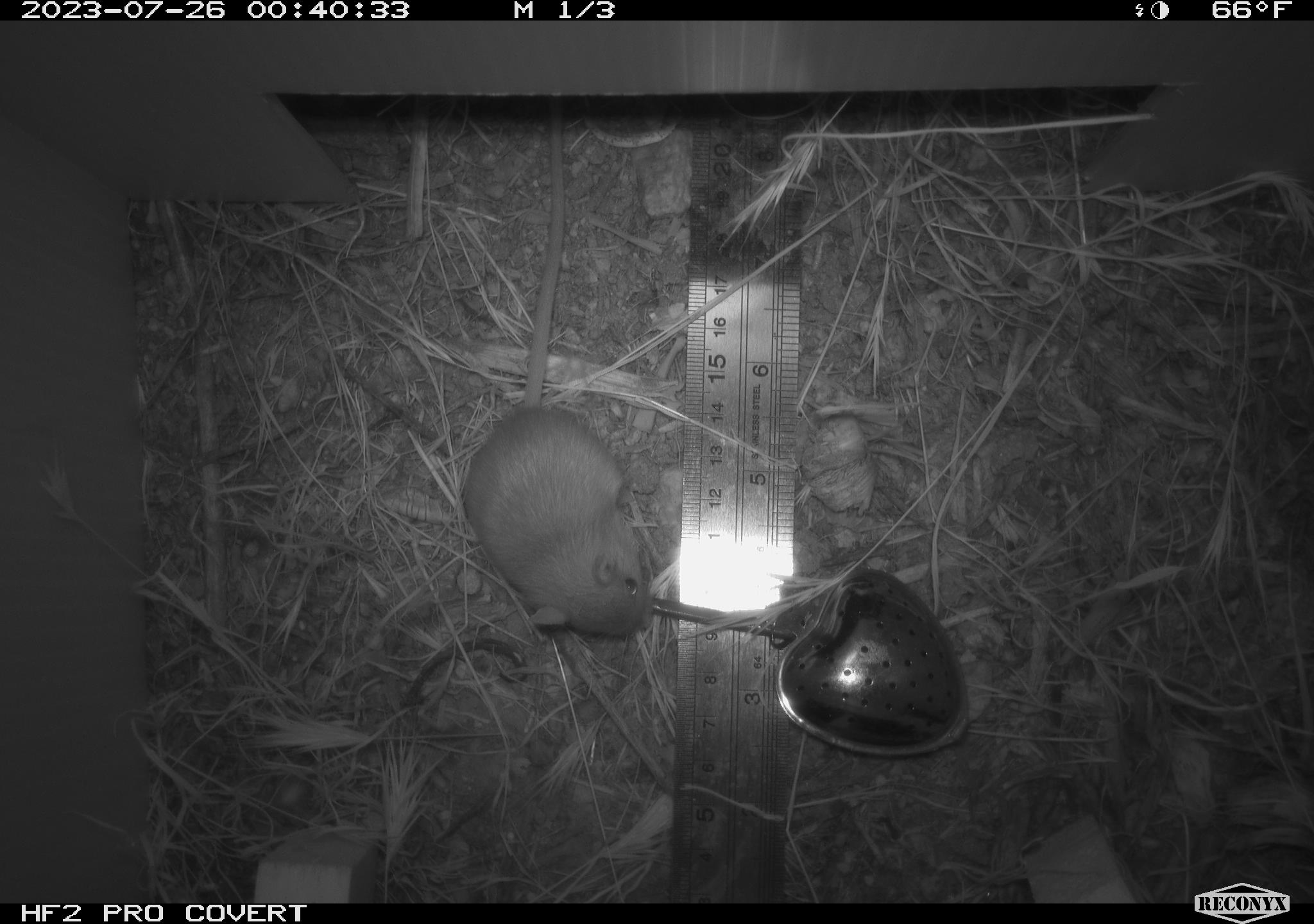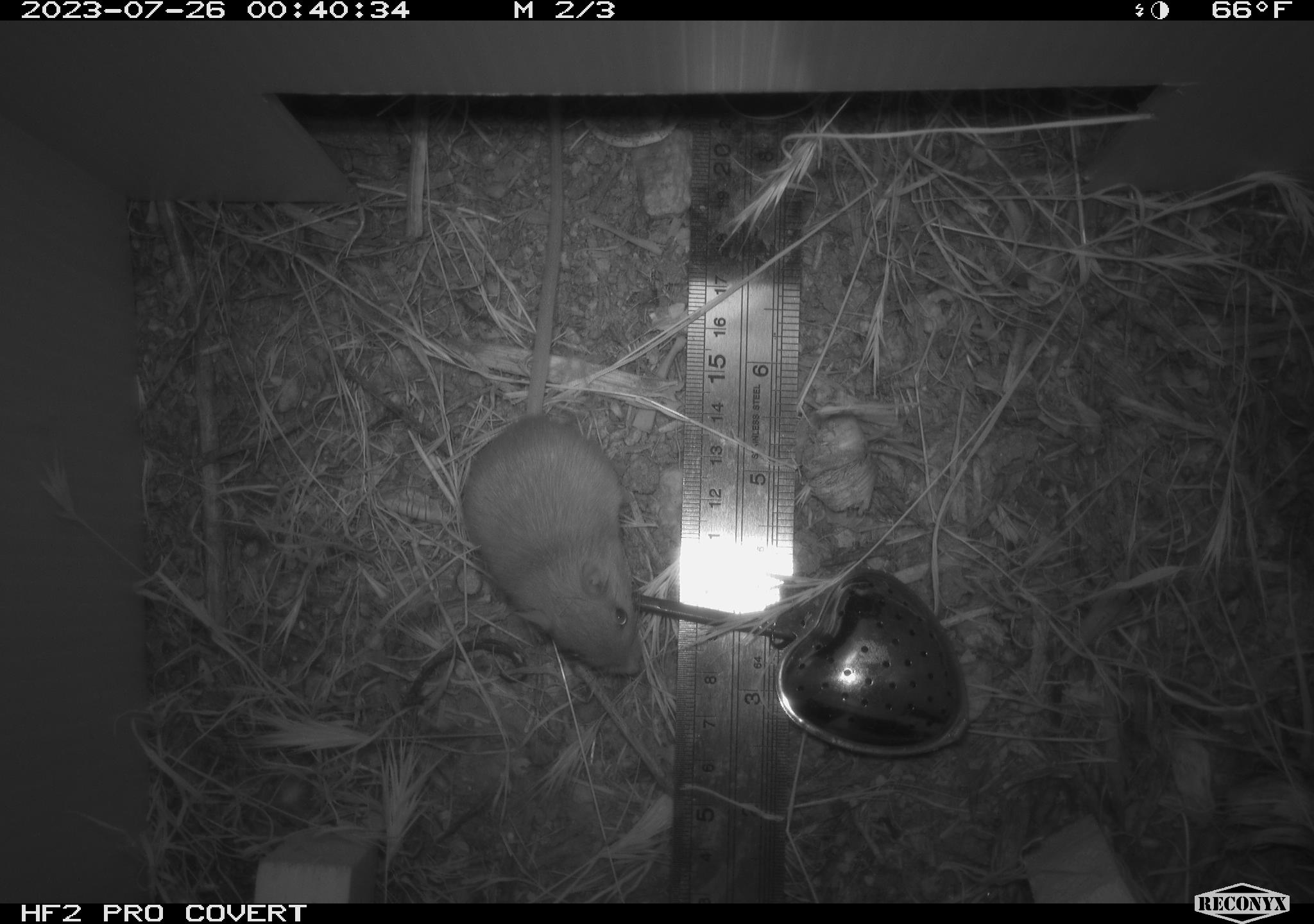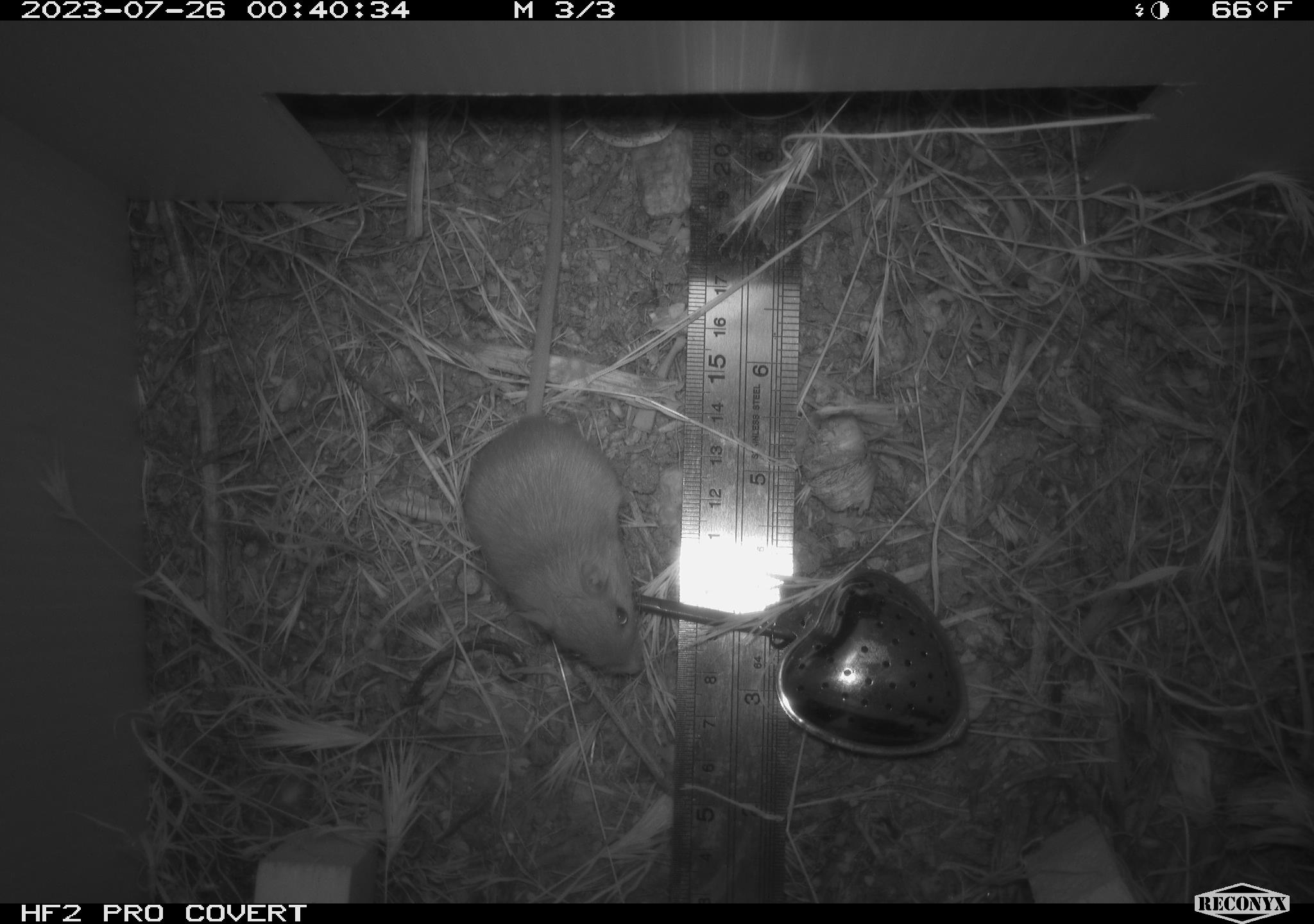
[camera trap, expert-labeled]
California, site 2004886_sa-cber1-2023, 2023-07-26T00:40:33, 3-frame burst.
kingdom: Animalia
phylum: Chordata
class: Mammalia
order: Rodentia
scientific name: Rodentia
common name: mouse species